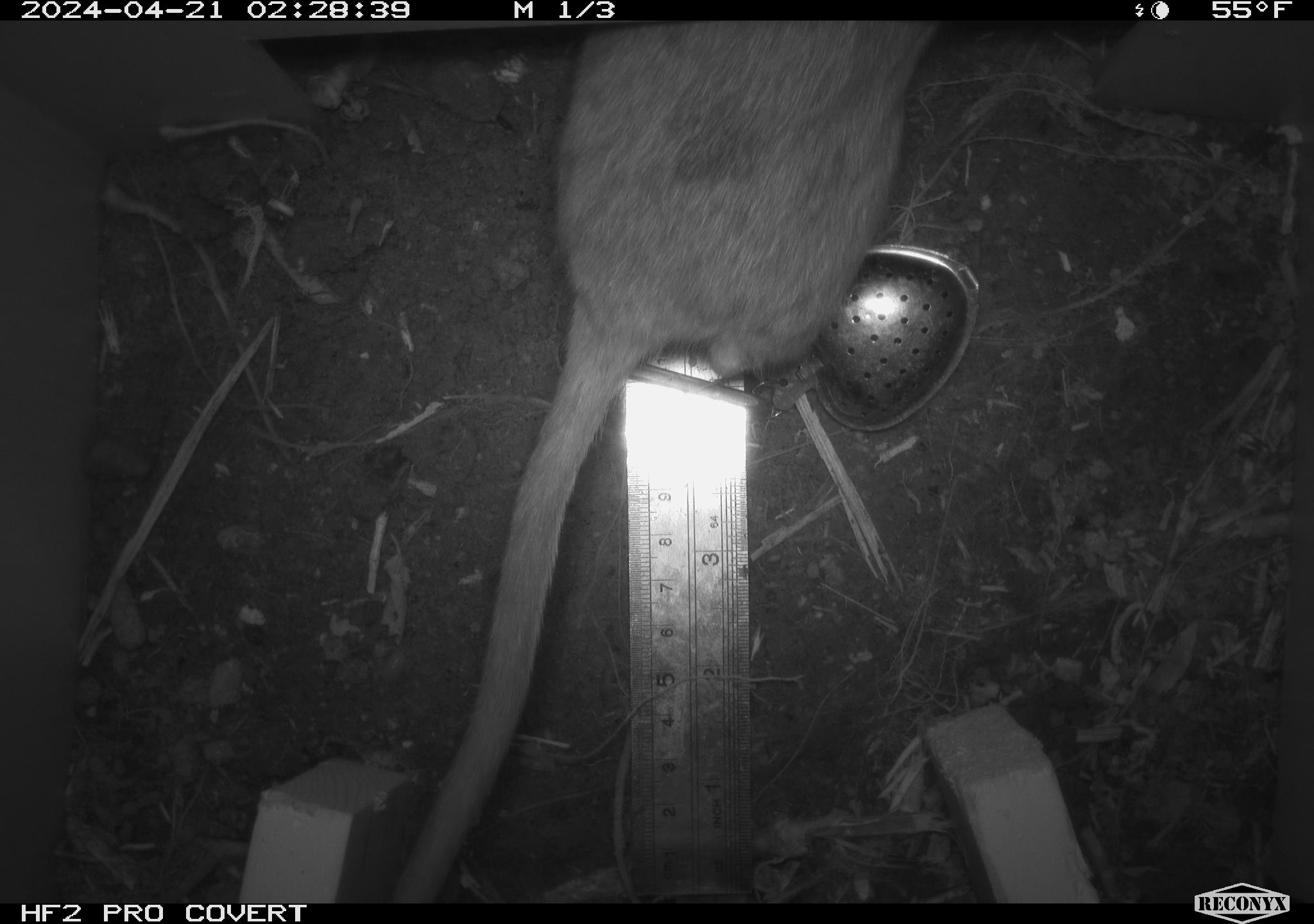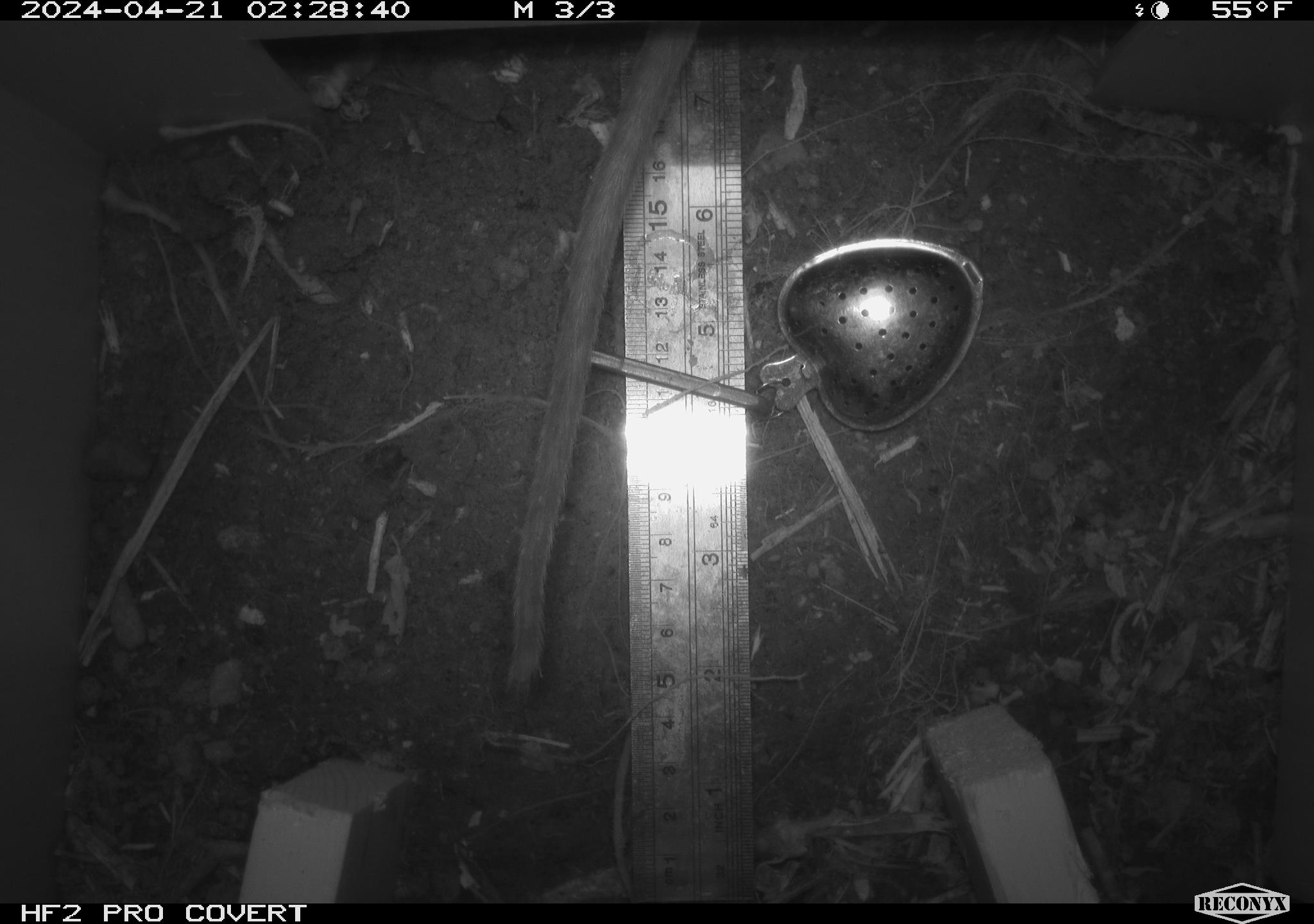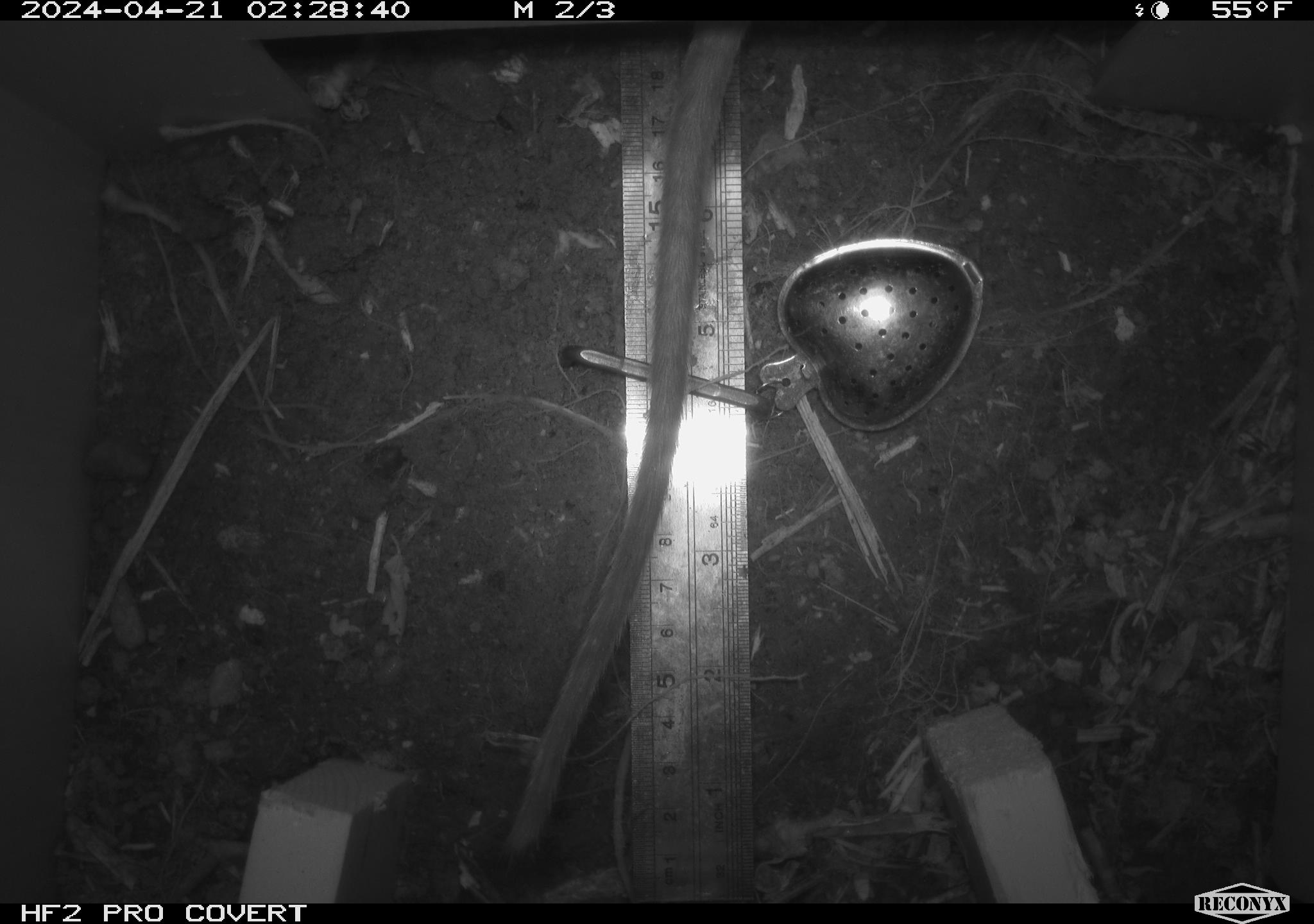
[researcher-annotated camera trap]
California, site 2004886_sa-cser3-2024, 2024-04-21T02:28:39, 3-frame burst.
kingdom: Animalia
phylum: Chordata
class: Mammalia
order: Rodentia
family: Muridae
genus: Rattus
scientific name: Rattus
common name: rat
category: rattus species